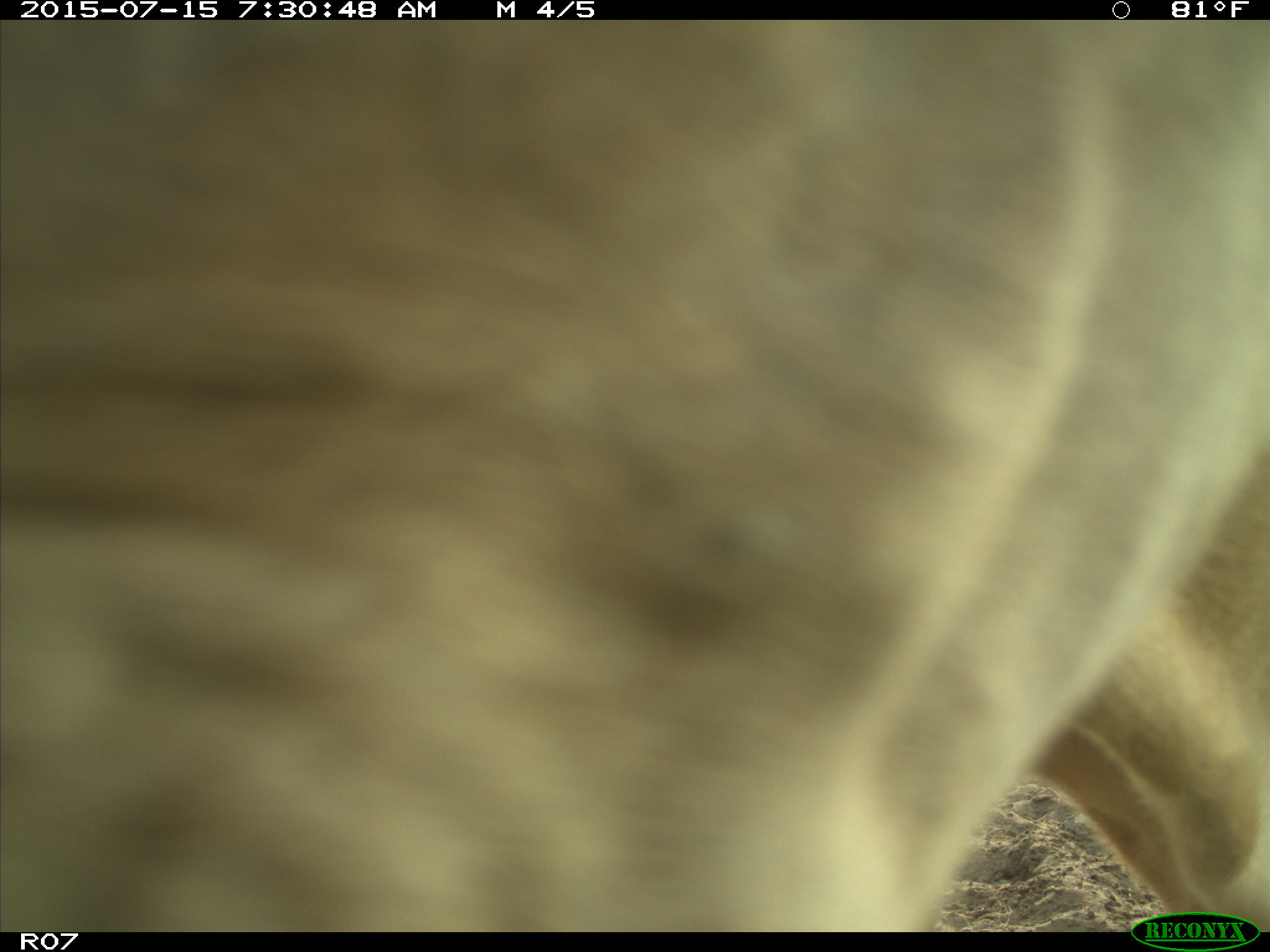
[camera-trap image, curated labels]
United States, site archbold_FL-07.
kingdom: Animalia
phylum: Chordata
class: Mammalia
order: Artiodactyla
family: Bovidae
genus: Bos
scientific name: Bos taurus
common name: domestic cow